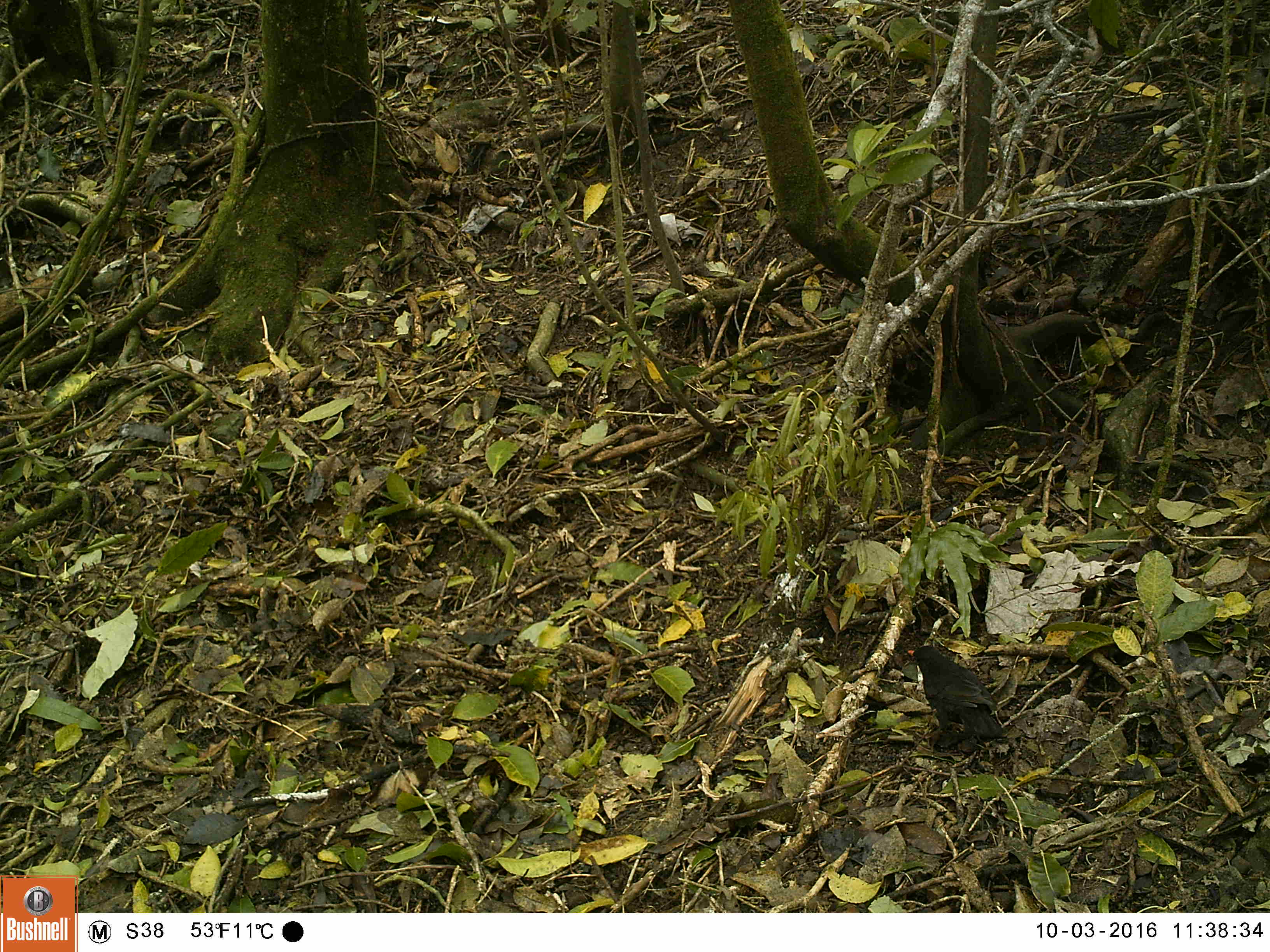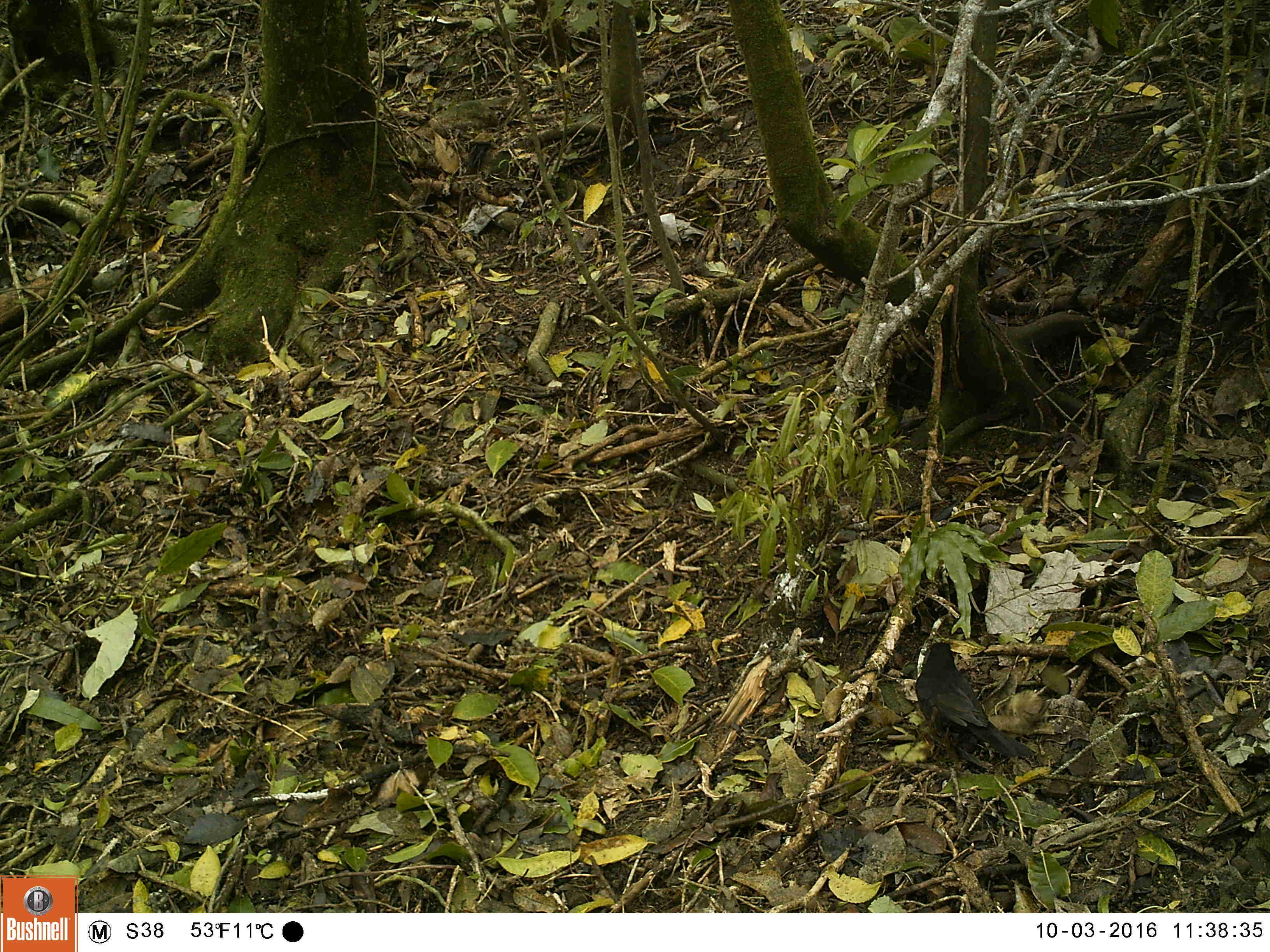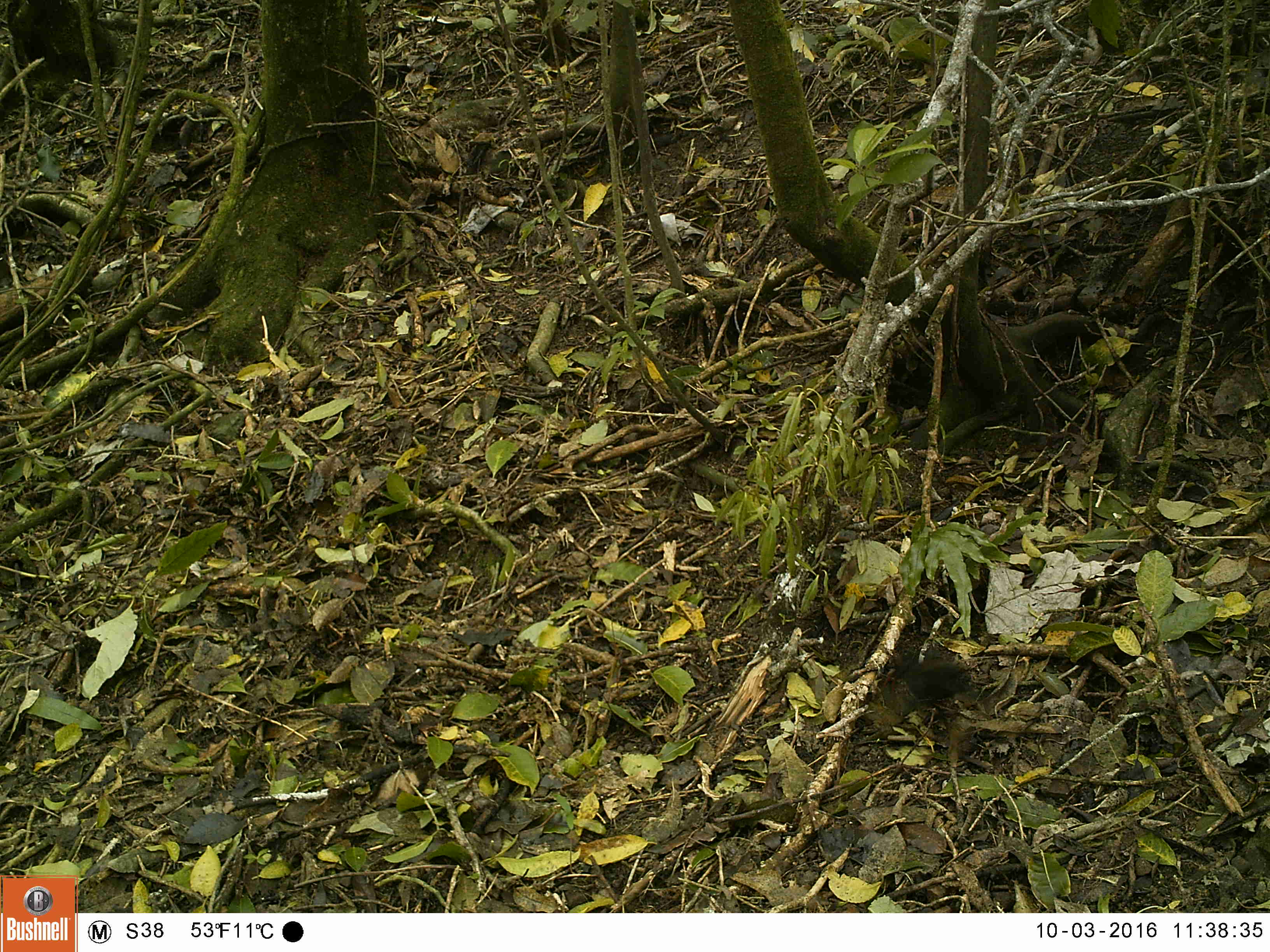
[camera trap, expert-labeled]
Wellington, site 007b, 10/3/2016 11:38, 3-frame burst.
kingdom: Animalia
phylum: Chordata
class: Aves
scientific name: Aves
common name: bird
Bird (Aves).